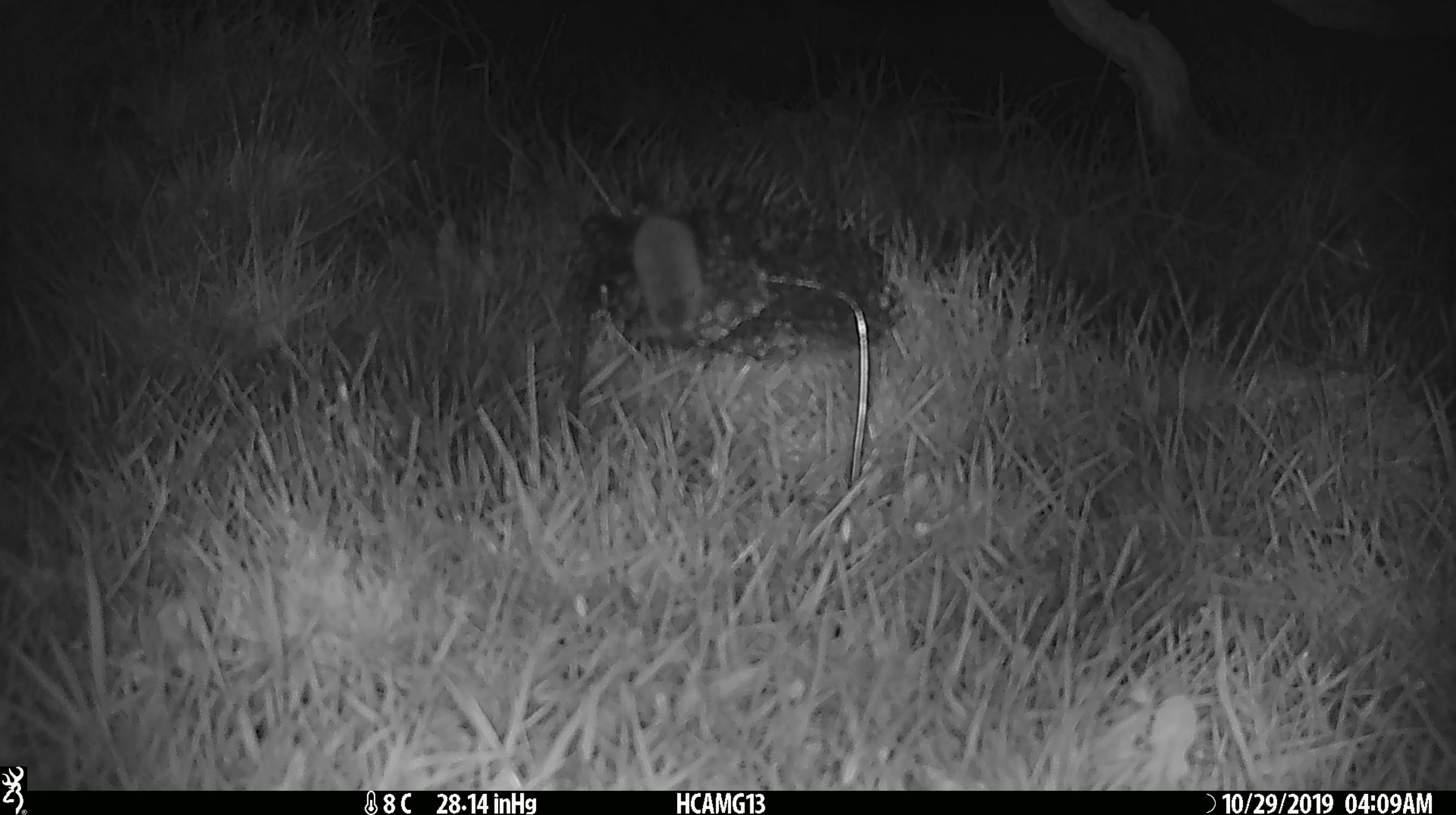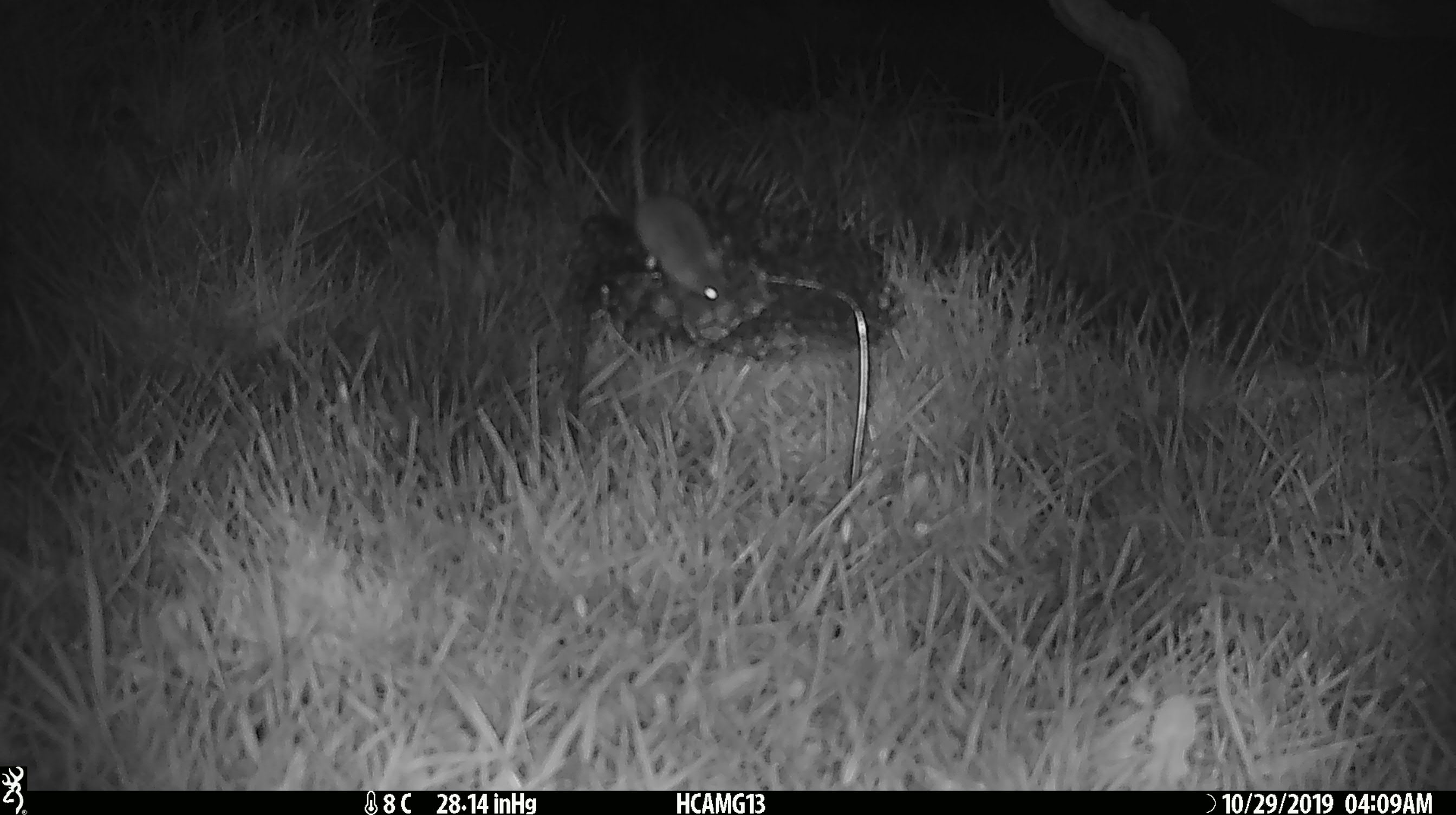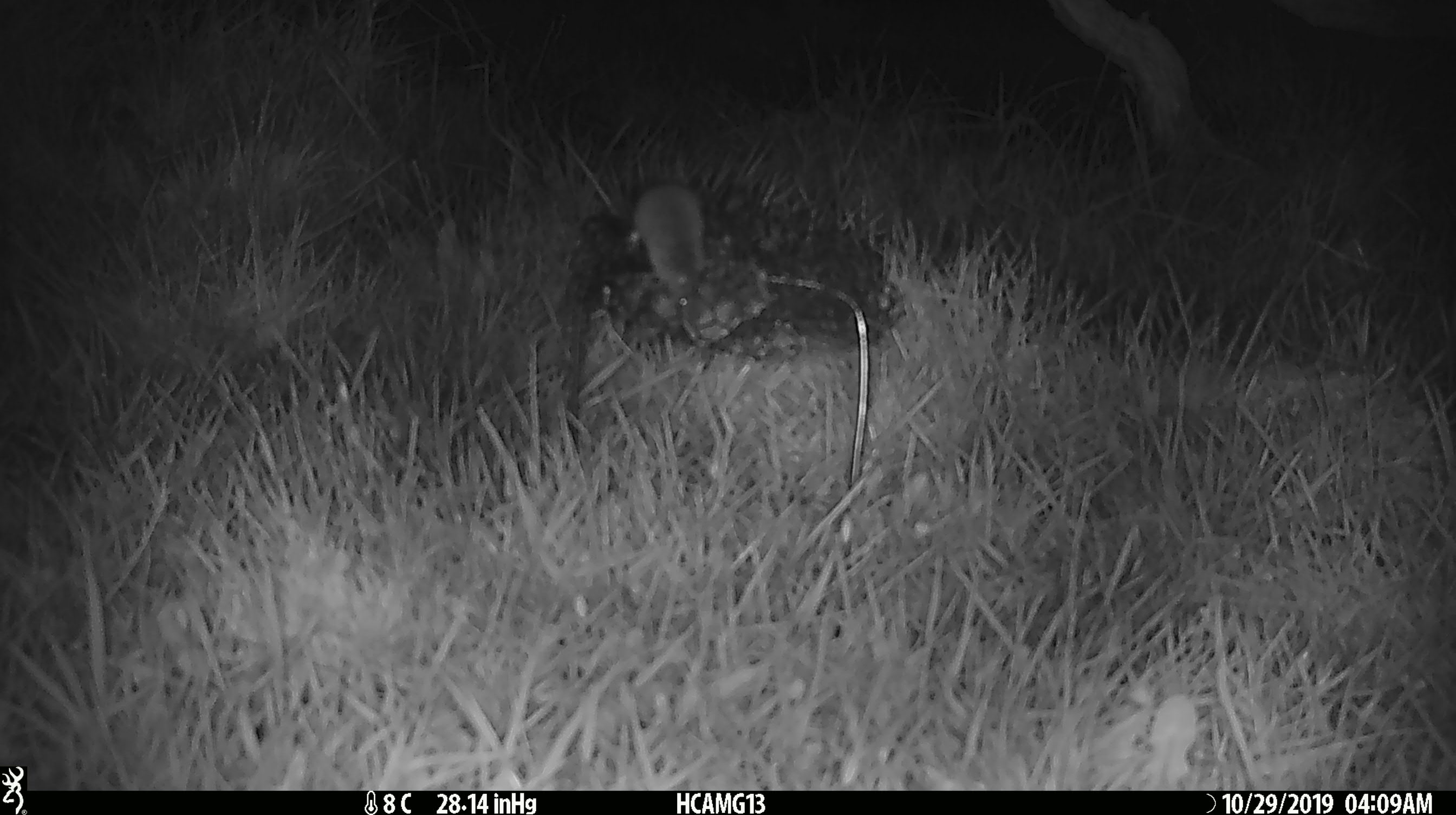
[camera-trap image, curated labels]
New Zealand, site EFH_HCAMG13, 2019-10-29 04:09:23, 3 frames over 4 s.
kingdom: Animalia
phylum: Chordata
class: Mammalia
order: Rodentia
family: Muridae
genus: Mus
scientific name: Mus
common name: mouse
Mouse (Mus).